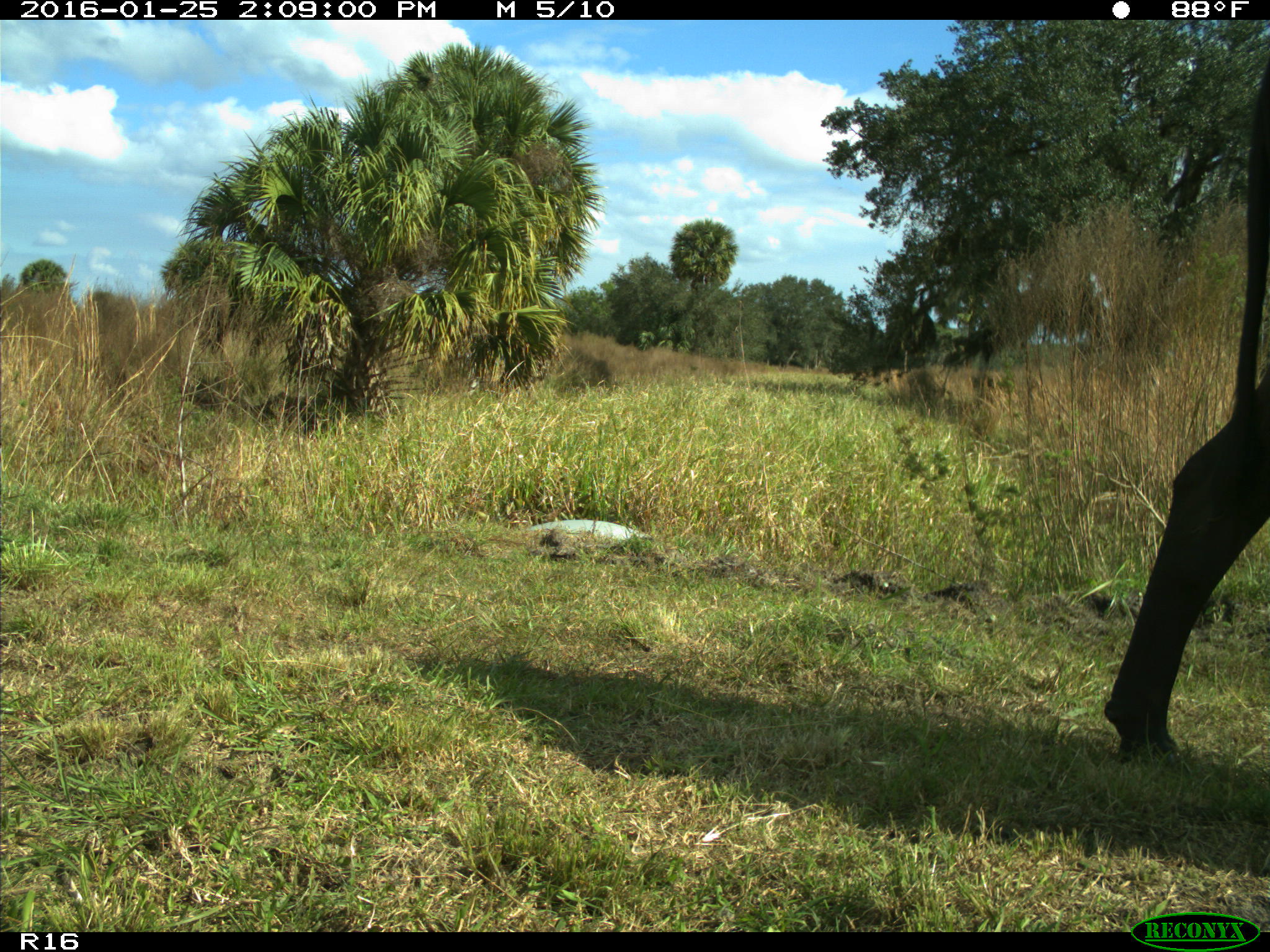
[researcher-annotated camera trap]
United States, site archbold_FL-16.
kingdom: Animalia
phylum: Chordata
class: Mammalia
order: Artiodactyla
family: Bovidae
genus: Bos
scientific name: Bos taurus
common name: domestic cow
Bos taurus (domestic cow).